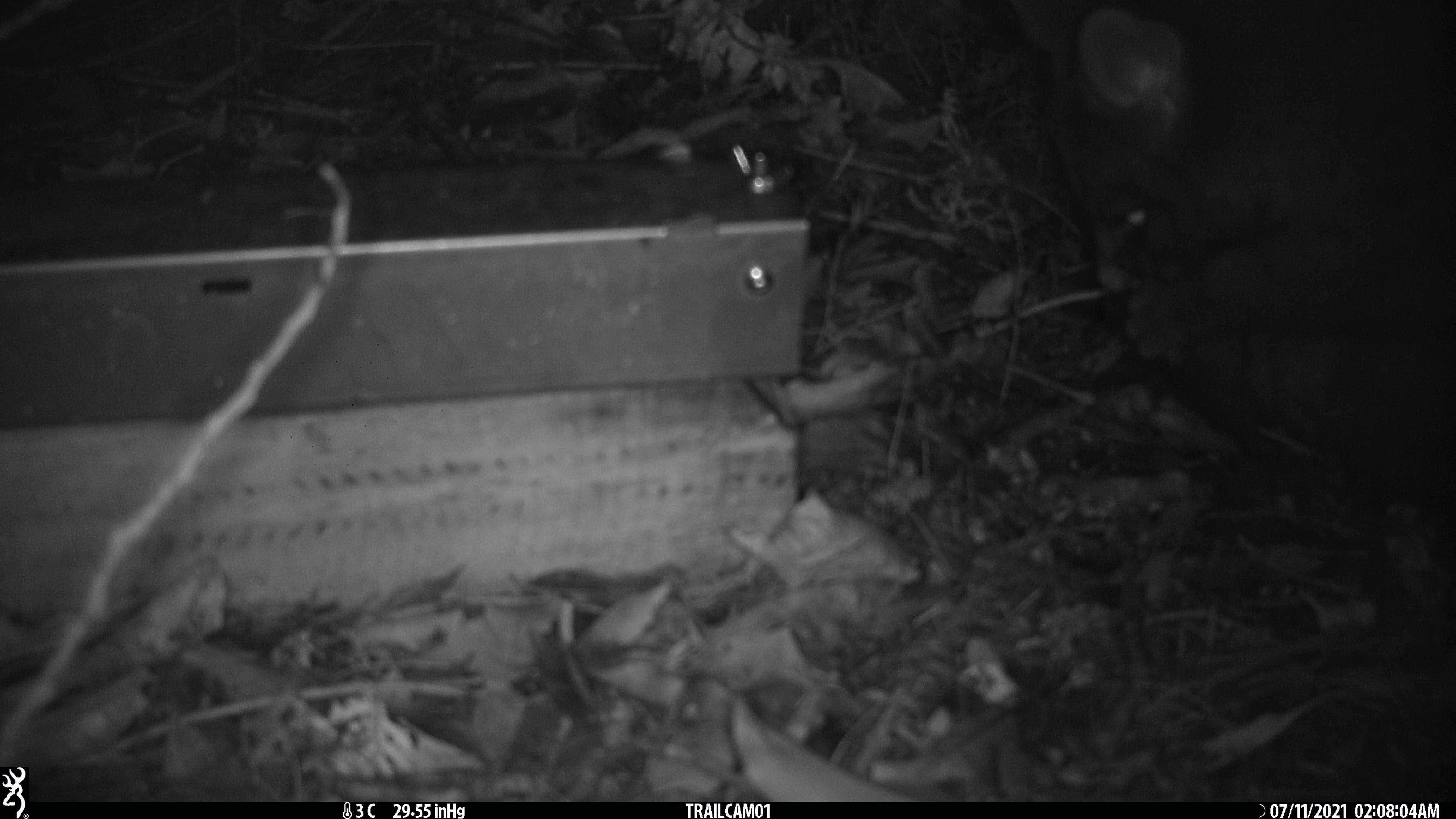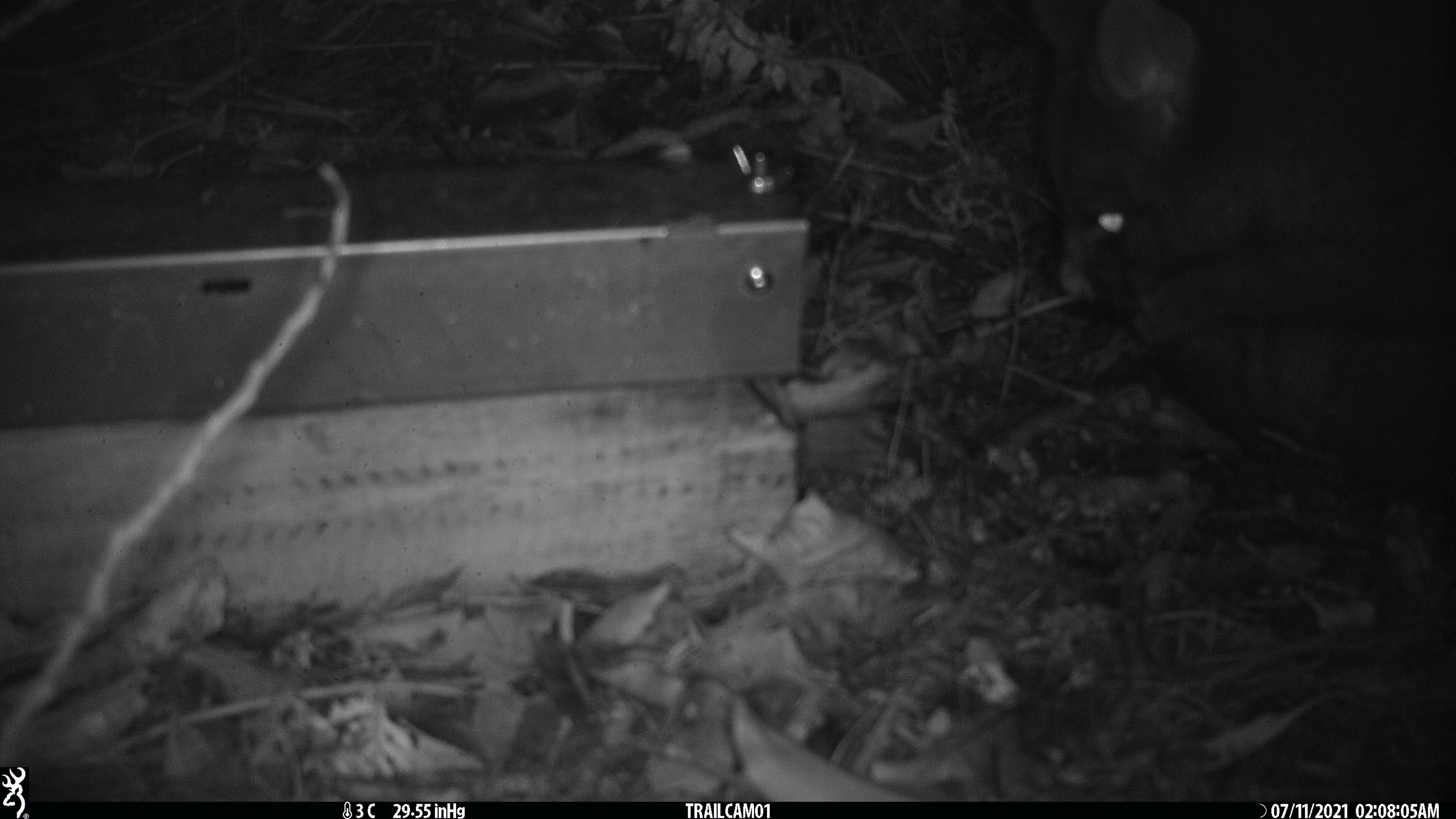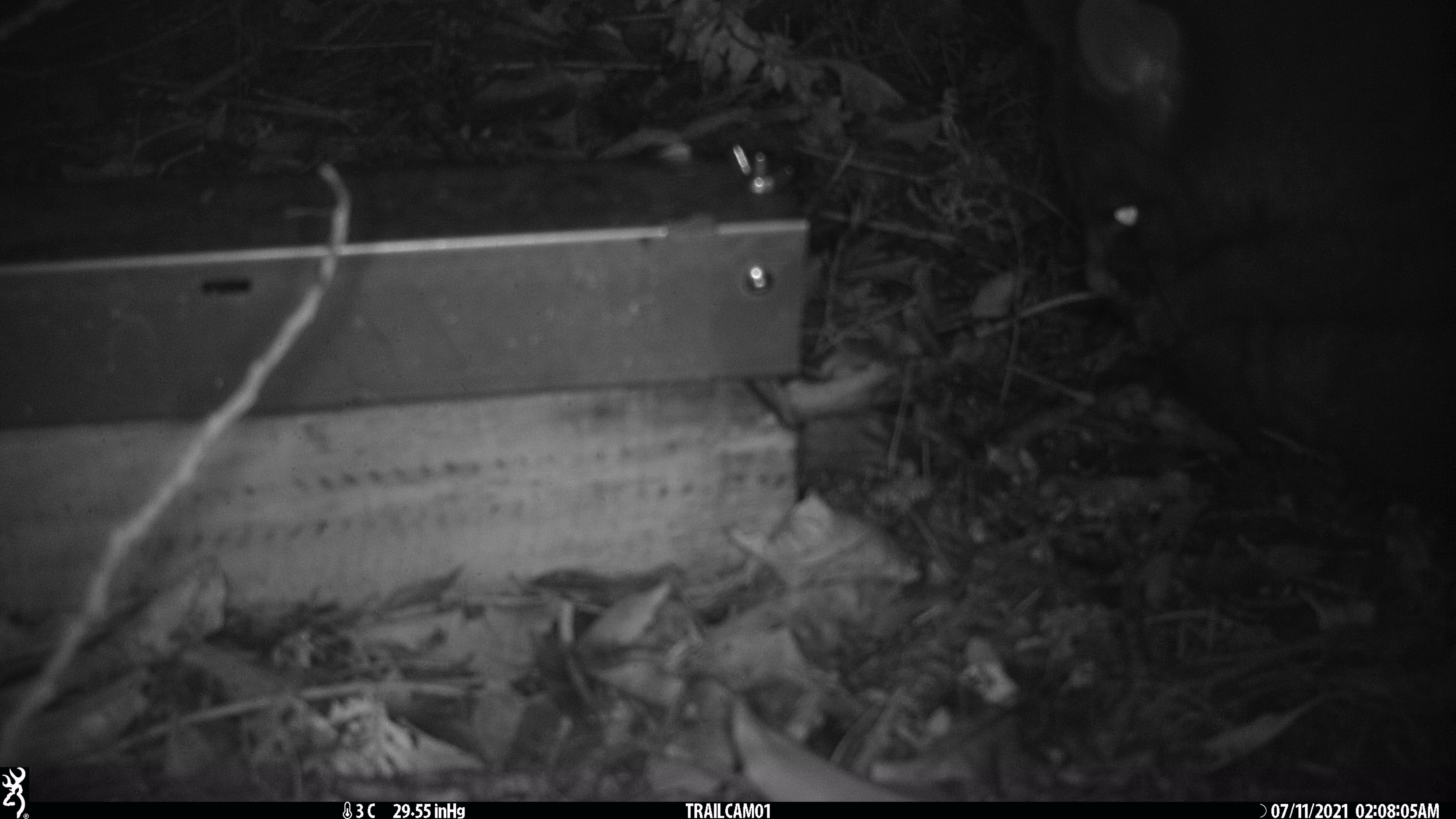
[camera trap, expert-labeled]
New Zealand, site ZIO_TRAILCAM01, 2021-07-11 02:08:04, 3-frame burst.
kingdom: Animalia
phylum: Chordata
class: Mammalia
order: Diprotodontia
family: Phalangeridae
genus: Trichosurus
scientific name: Trichosurus vulpecula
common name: common brushtail possum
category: possum